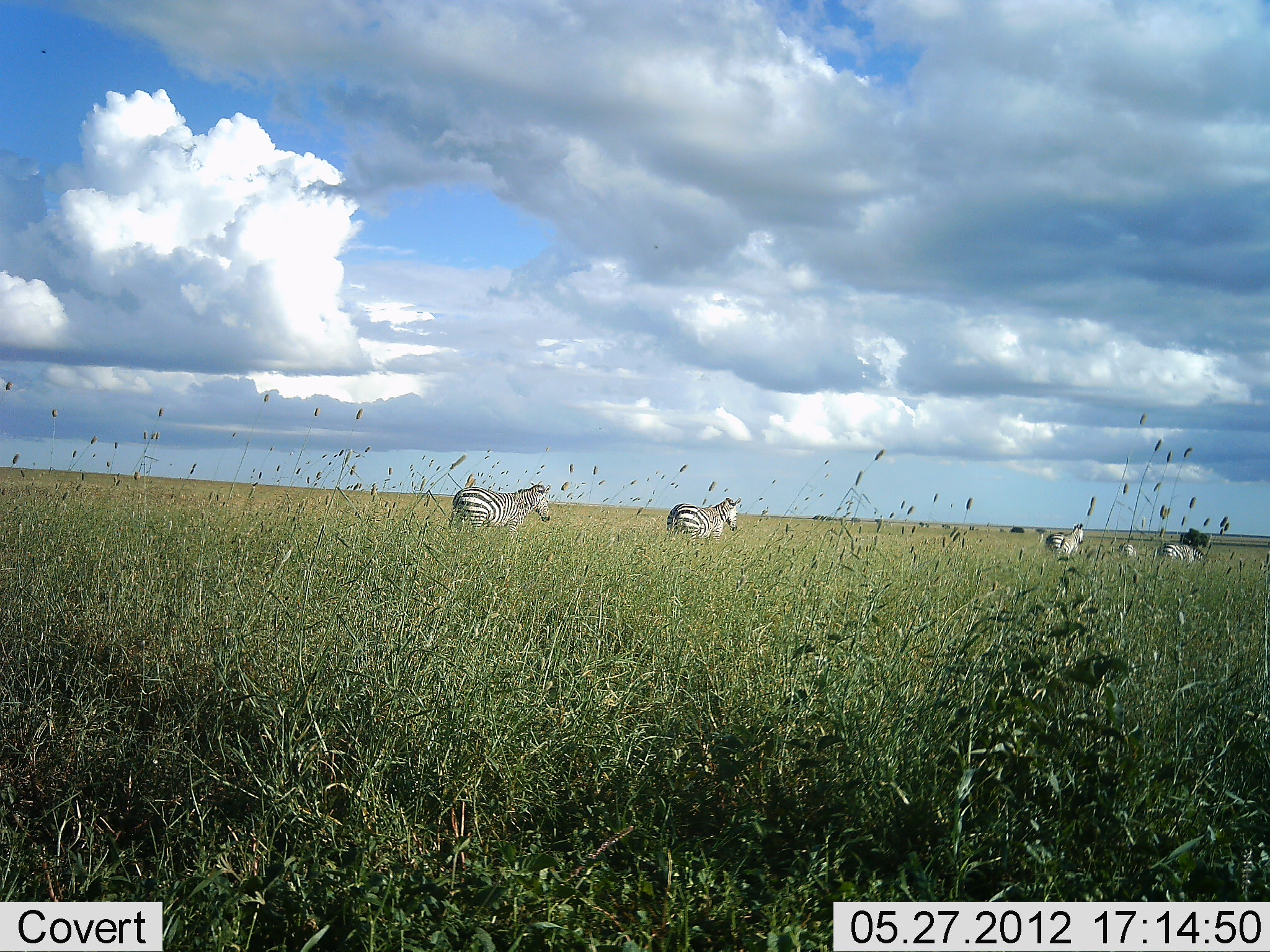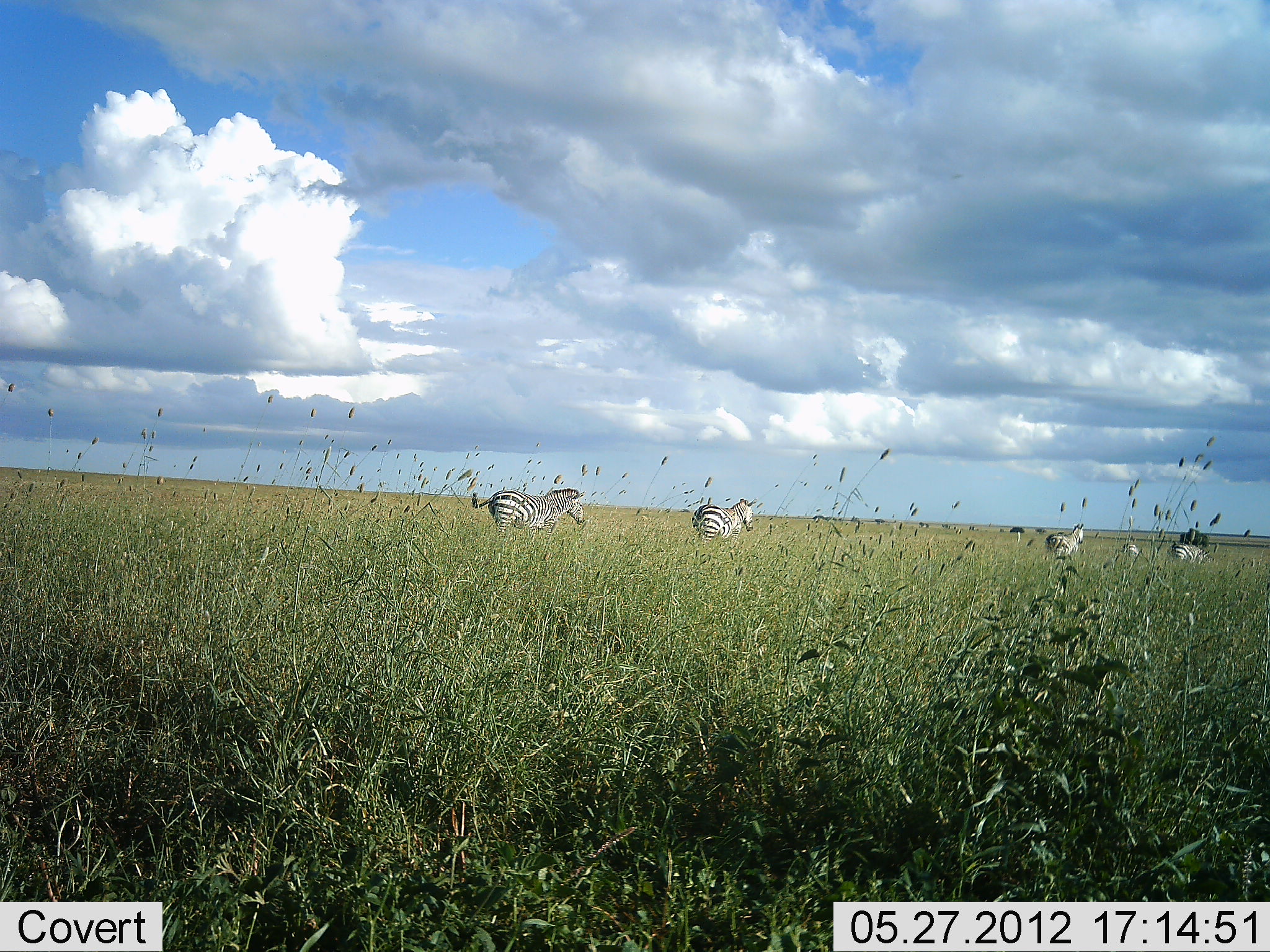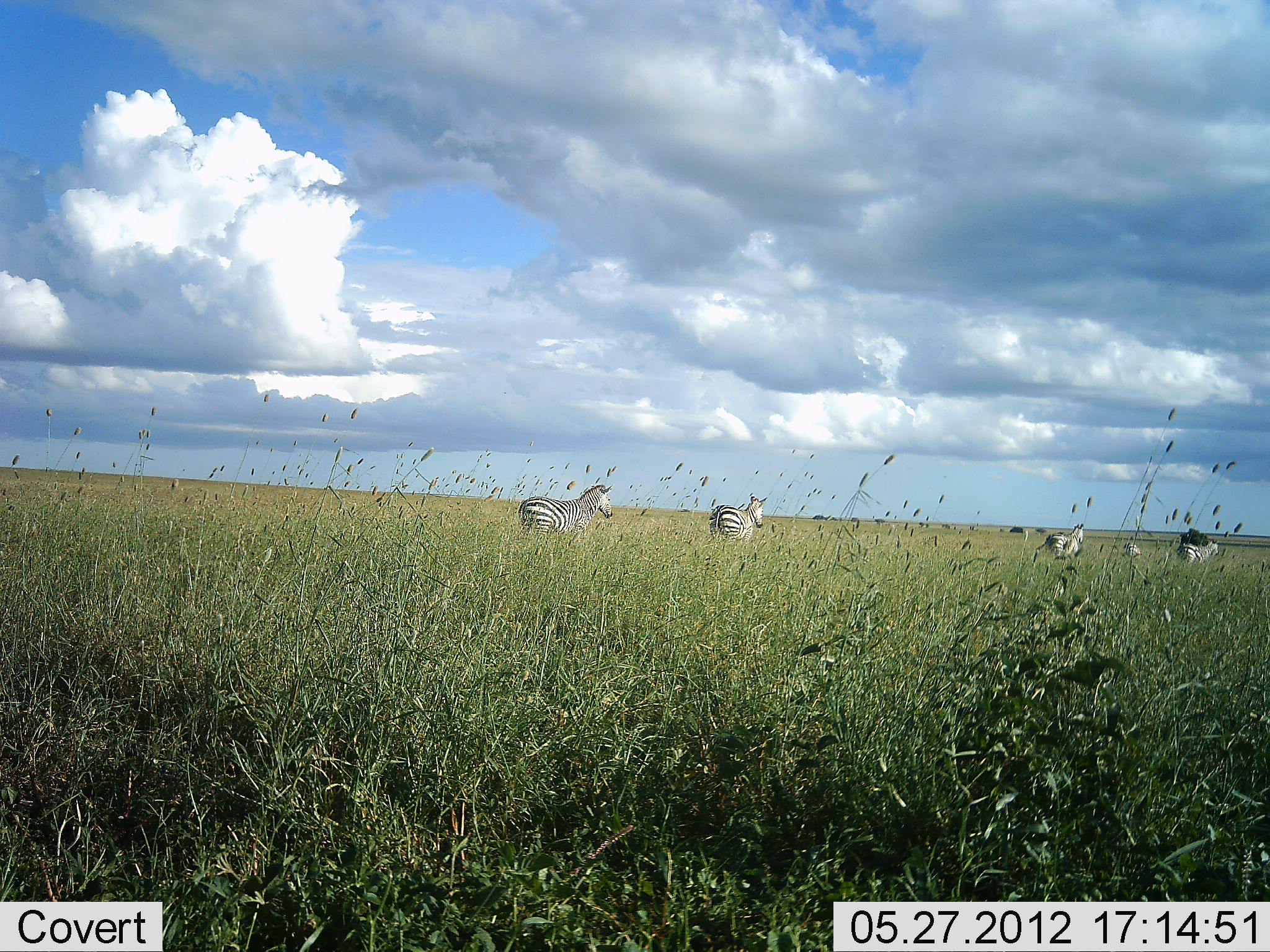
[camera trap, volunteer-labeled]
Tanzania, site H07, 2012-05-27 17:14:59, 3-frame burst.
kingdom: Animalia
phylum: Chordata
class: Mammalia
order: Perissodactyla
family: Equidae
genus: Equus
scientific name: Equus quagga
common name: plains zebra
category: zebra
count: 5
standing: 0%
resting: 0%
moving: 100%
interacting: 0%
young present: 10%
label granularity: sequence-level